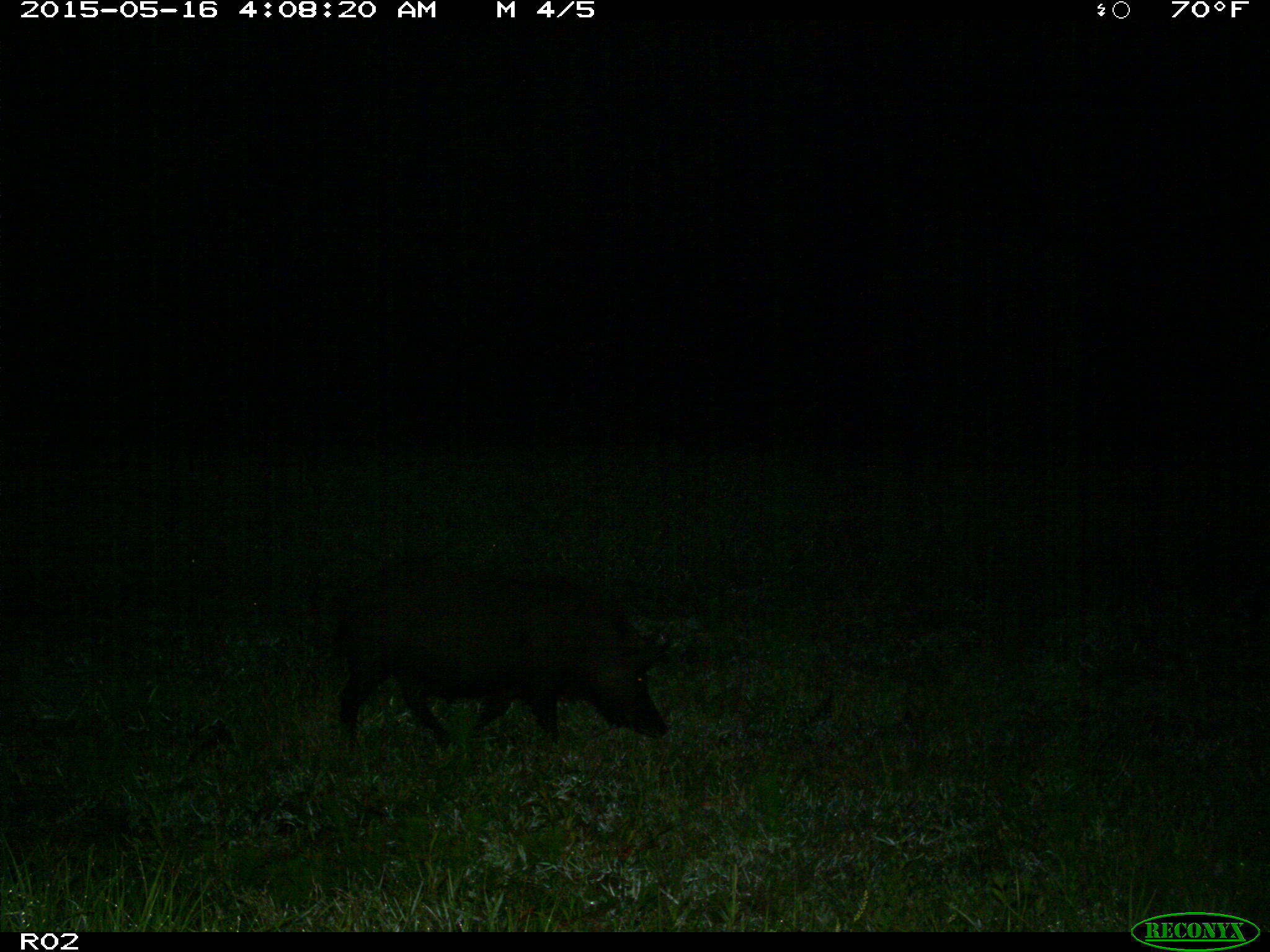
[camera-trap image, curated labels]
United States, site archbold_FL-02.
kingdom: Animalia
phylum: Chordata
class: Mammalia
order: Artiodactyla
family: Suidae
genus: Sus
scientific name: Sus scrofa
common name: wild boar